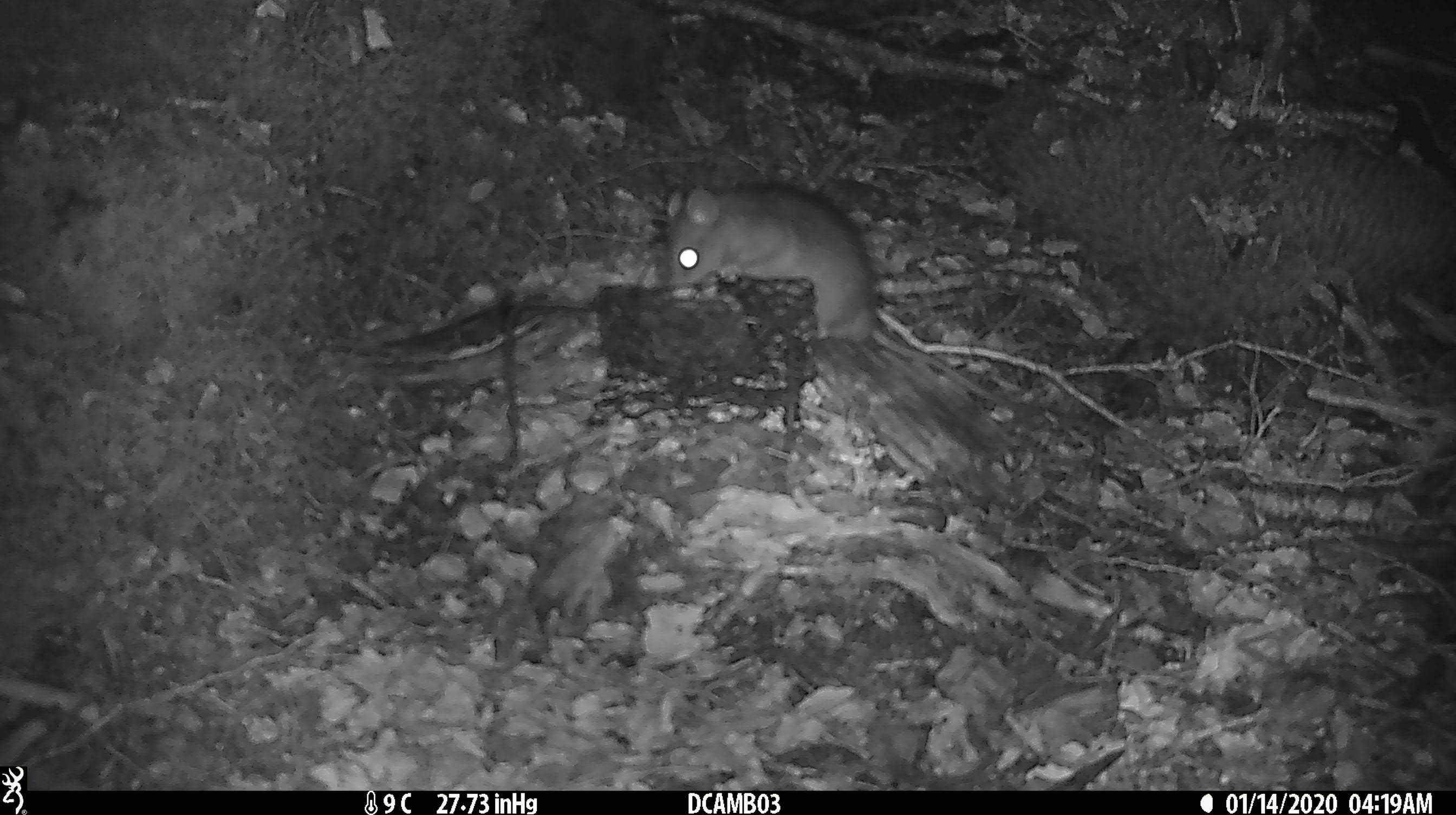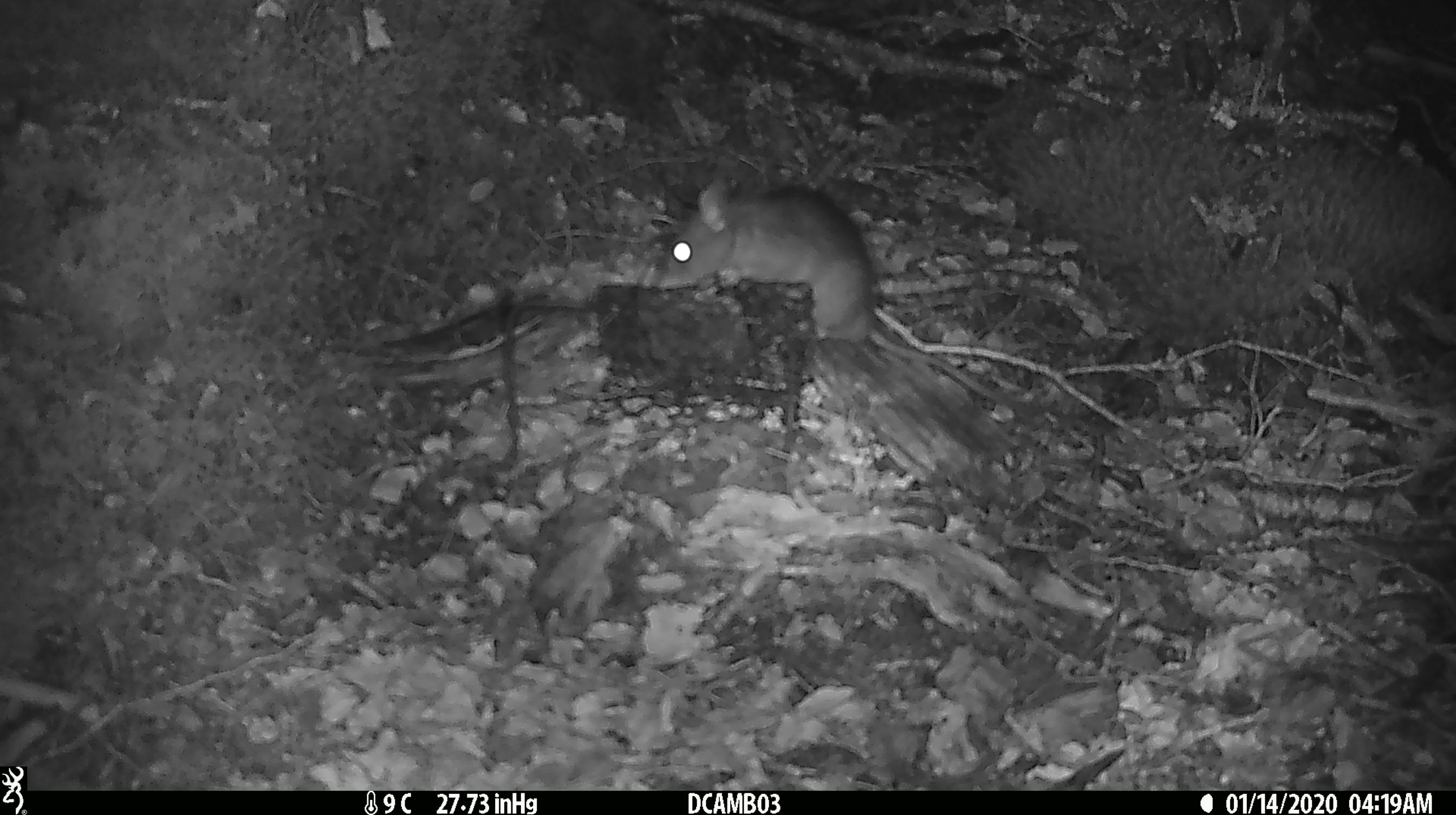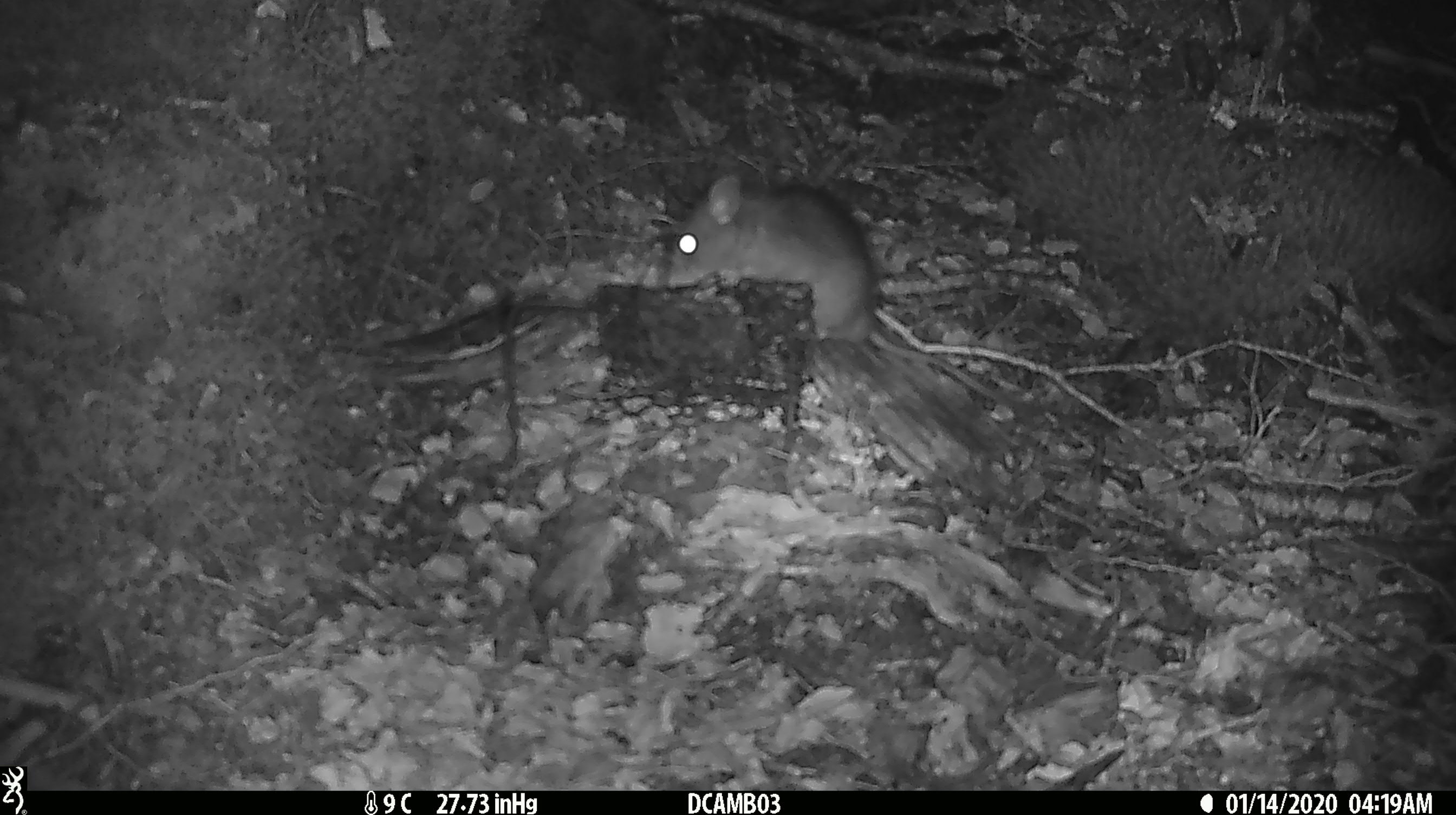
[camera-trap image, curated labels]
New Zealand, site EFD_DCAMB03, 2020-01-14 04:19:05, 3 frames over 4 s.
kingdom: Animalia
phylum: Chordata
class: Mammalia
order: Rodentia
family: Muridae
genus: Rattus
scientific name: Rattus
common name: rat